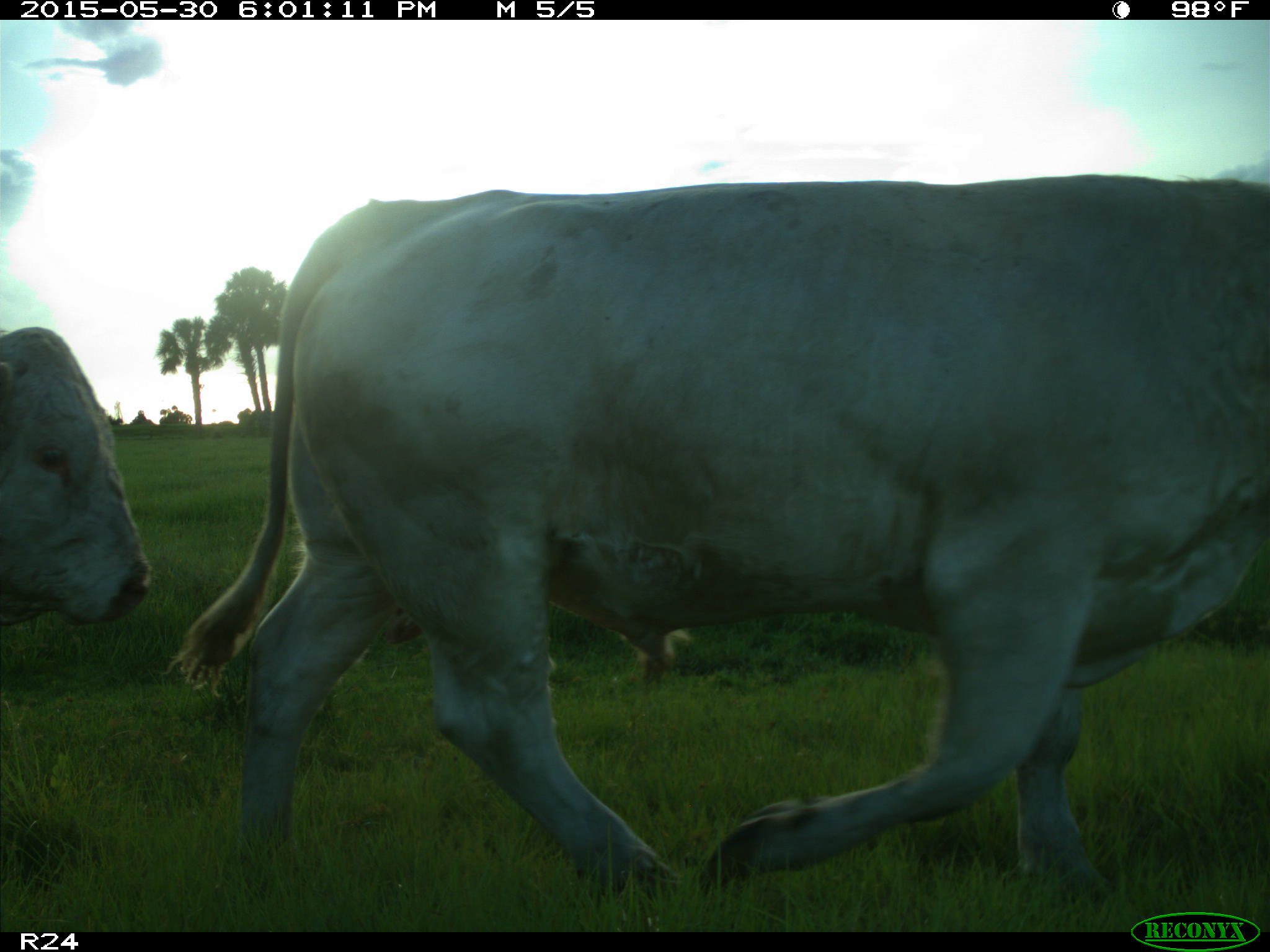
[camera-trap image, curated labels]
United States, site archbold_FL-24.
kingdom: Animalia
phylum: Chordata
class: Mammalia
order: Artiodactyla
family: Bovidae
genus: Bos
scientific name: Bos taurus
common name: domestic cow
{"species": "Bos taurus (domestic cow)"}